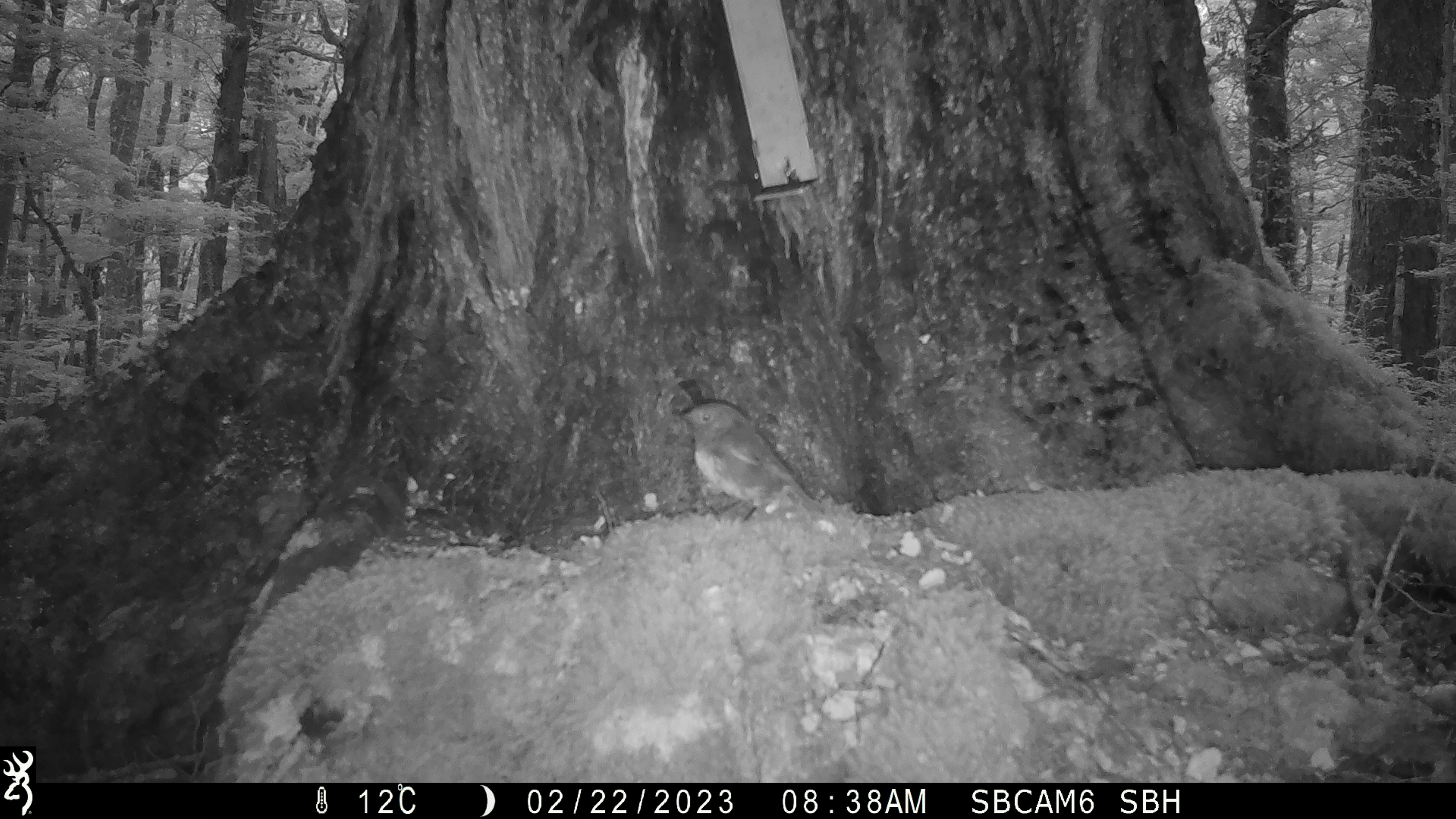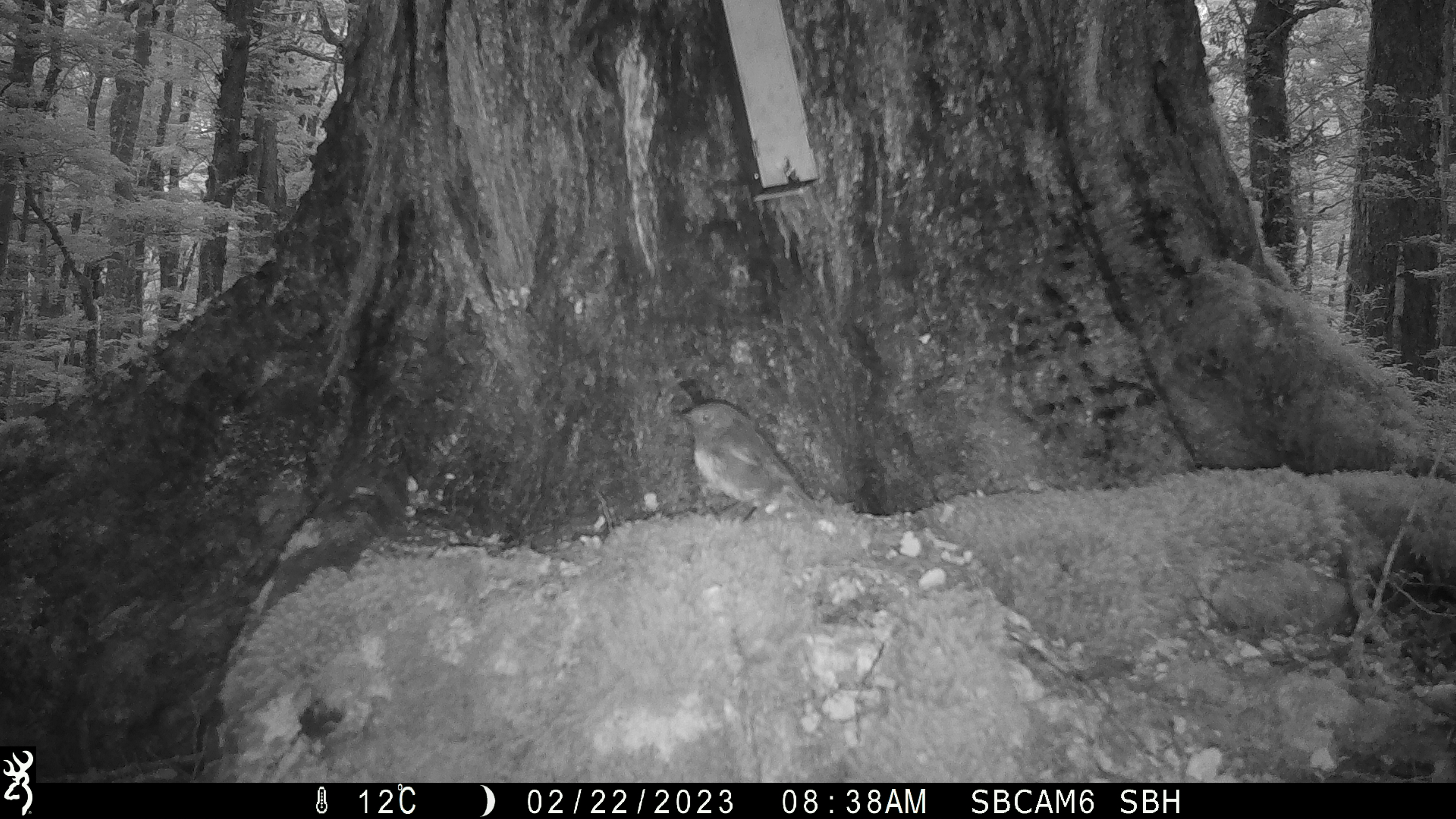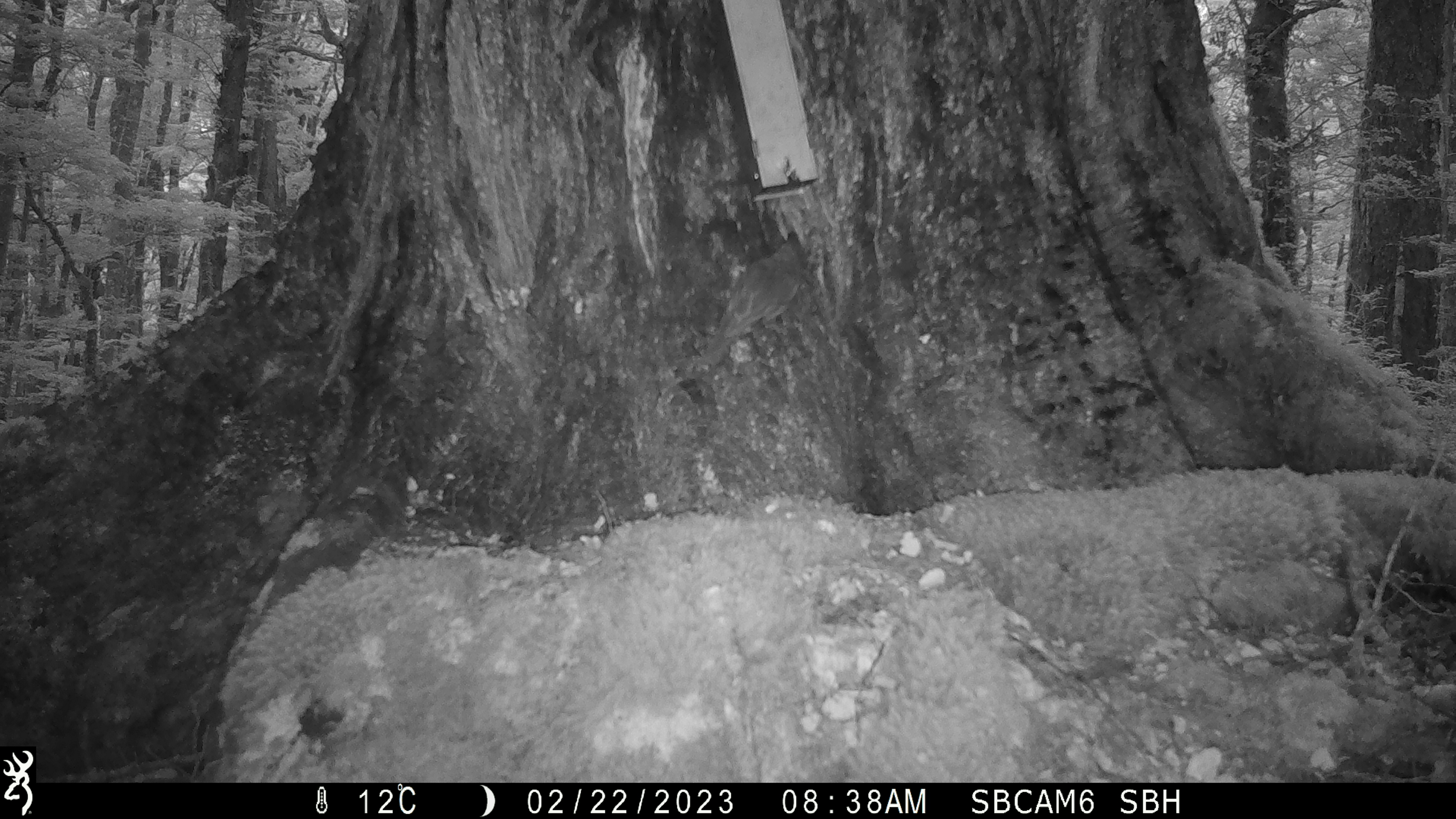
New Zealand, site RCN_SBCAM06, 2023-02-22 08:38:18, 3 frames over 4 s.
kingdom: Animalia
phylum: Chordata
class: Aves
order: Passeriformes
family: Petroicidae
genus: Petroica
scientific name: Petroica australis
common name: new zealand robin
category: robin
Robin (new zealand robin) (Petroica australis).